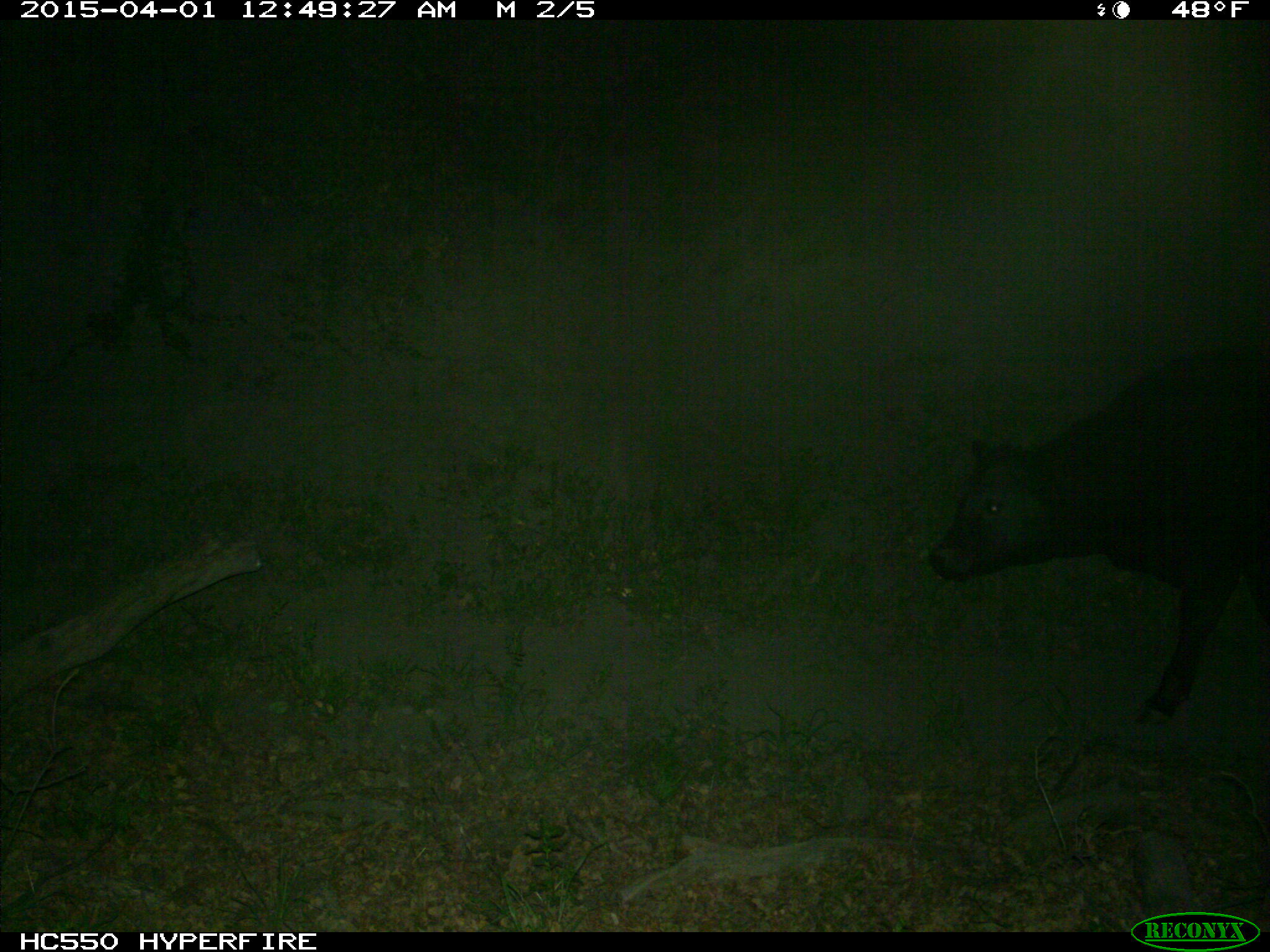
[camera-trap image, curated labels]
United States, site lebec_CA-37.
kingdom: Animalia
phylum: Chordata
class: Mammalia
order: Artiodactyla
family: Bovidae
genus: Bos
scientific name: Bos taurus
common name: domestic cow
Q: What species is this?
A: Bos taurus (domestic cow).